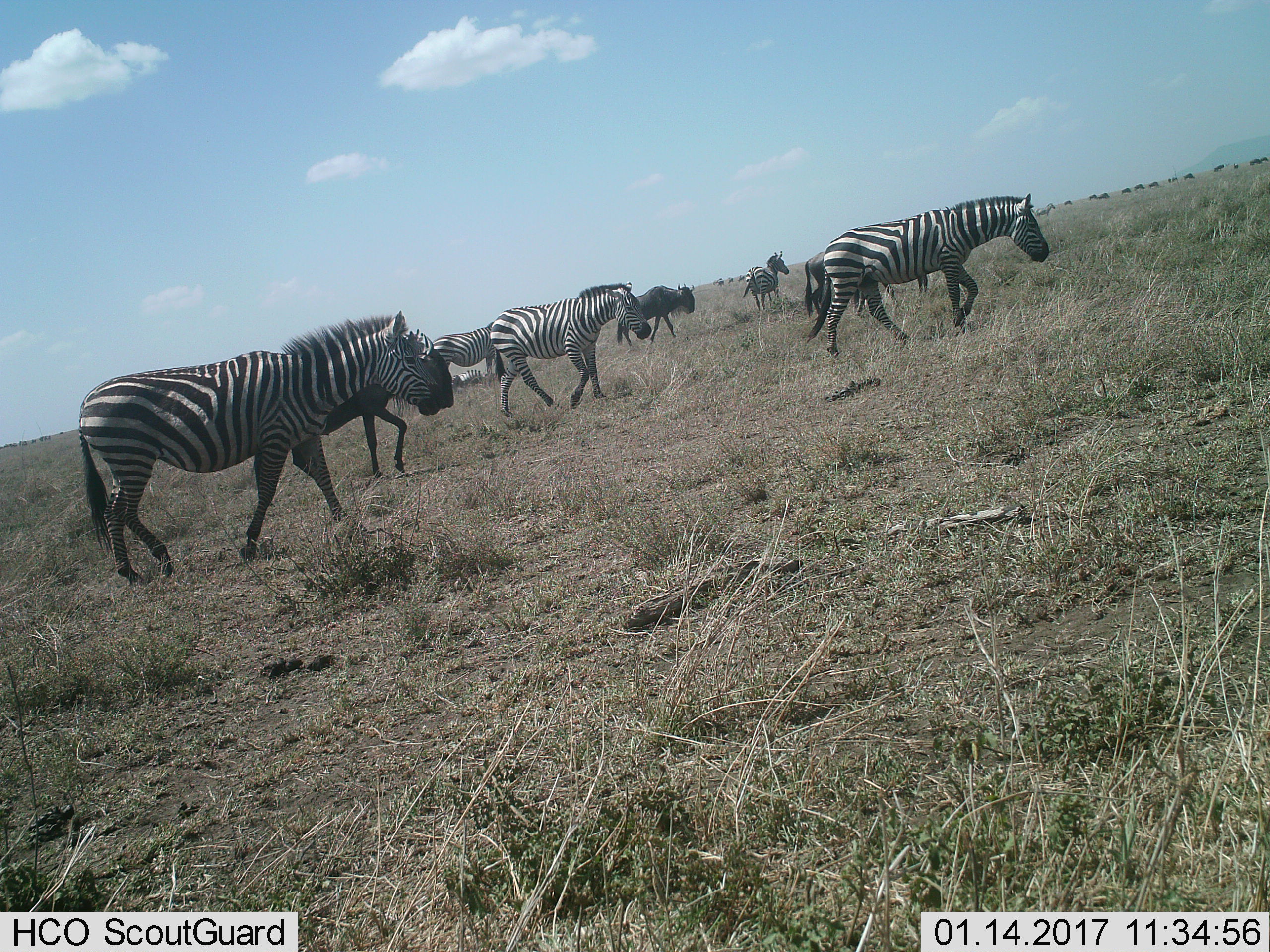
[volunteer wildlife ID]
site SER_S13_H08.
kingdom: Animalia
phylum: Chordata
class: Mammalia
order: Artiodactyla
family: Bovidae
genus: Connochaetes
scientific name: Connochaetes taurinus taurinus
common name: blue wildebeest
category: wildebeestblue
Wildebeestblue (blue wildebeest) (Connochaetes taurinus taurinus), count 11-50. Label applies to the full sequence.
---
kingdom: Animalia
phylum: Chordata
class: Mammalia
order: Perissodactyla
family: Equidae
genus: Equus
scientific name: Equus quagga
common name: plains zebra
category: zebraplains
Zebraplains (plains zebra) (Equus quagga), count 6. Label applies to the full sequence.